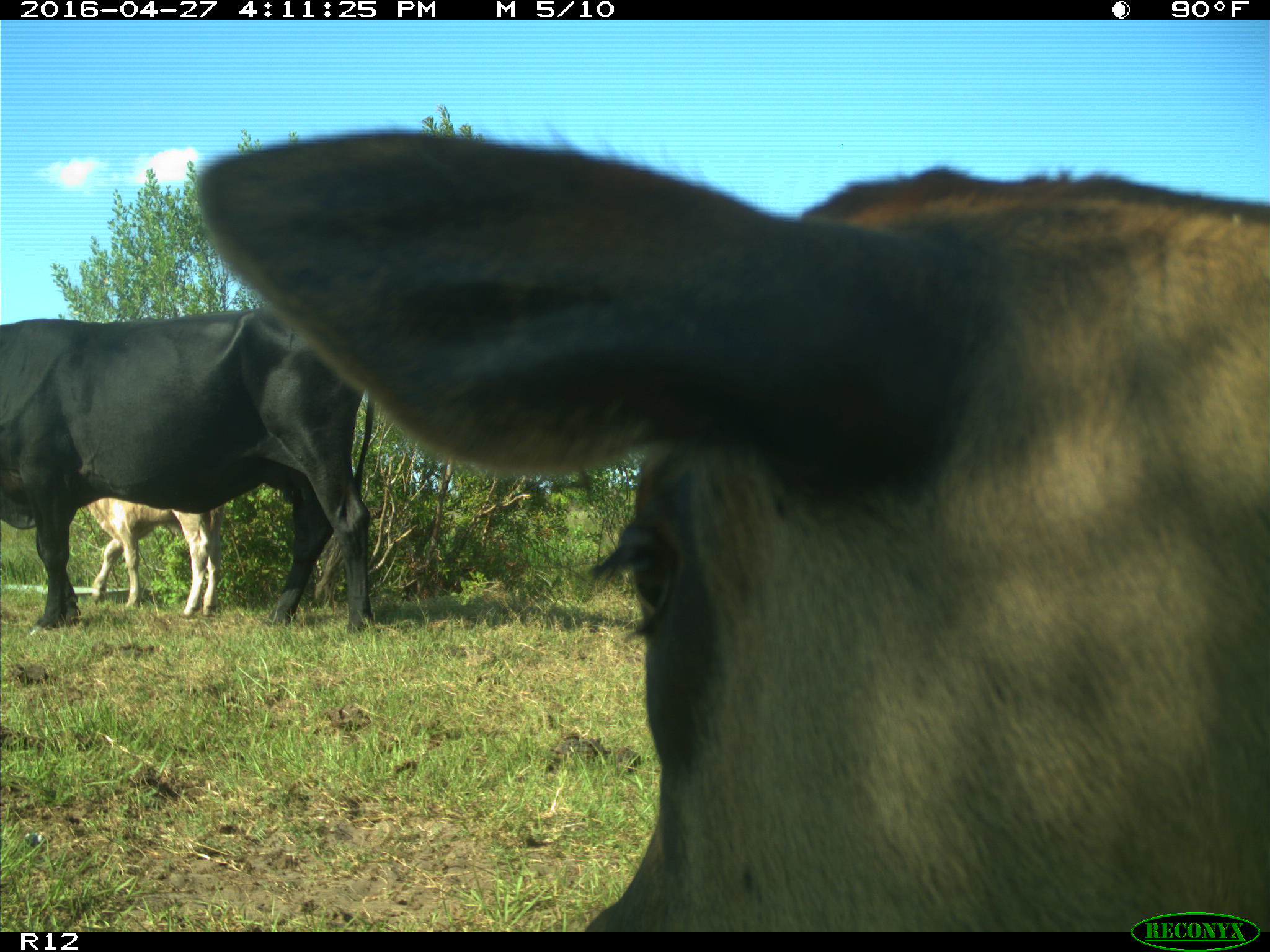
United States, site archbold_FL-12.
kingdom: Animalia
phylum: Chordata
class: Mammalia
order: Artiodactyla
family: Bovidae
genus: Bos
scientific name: Bos taurus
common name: domestic cow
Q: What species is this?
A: Bos taurus (domestic cow).